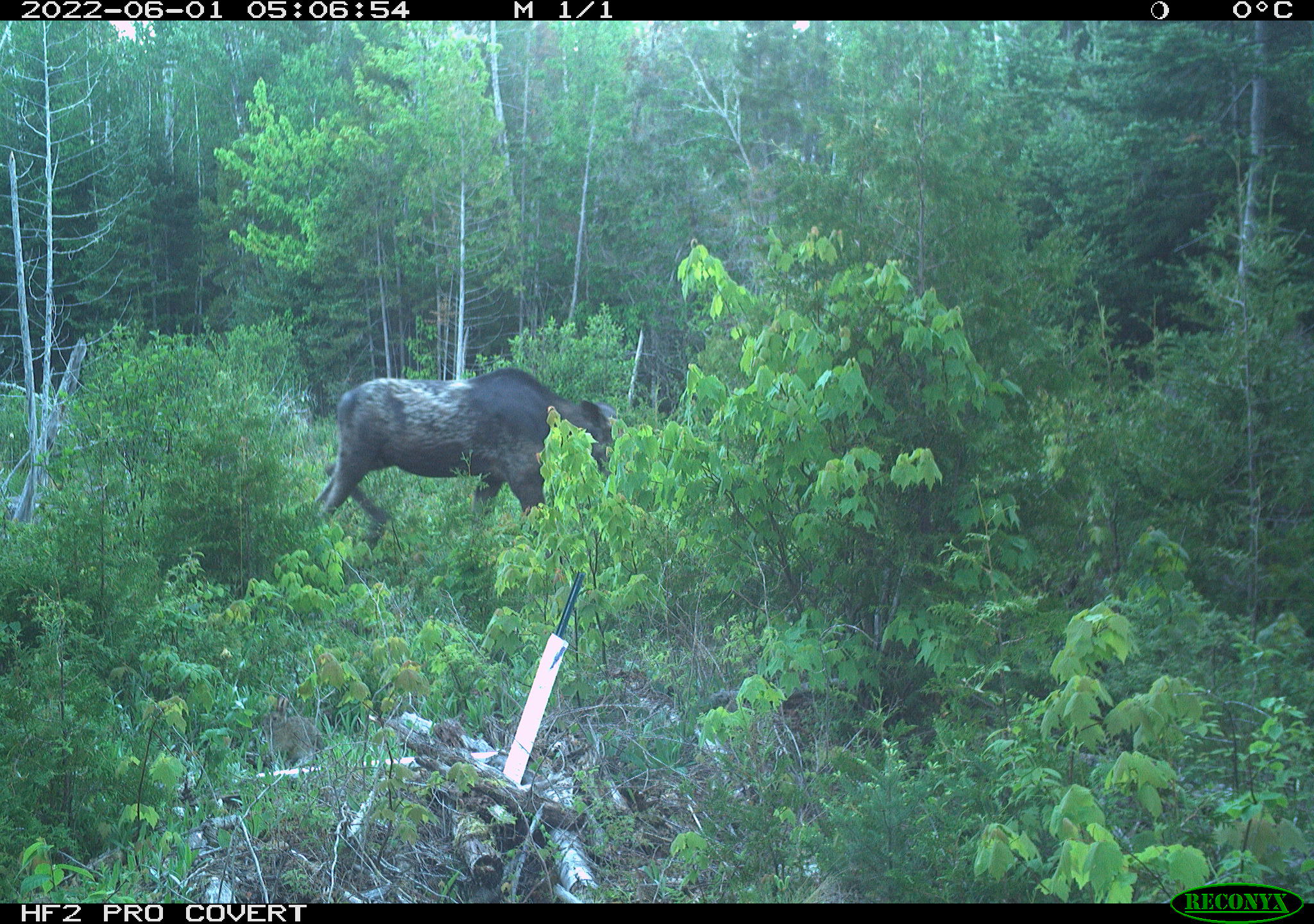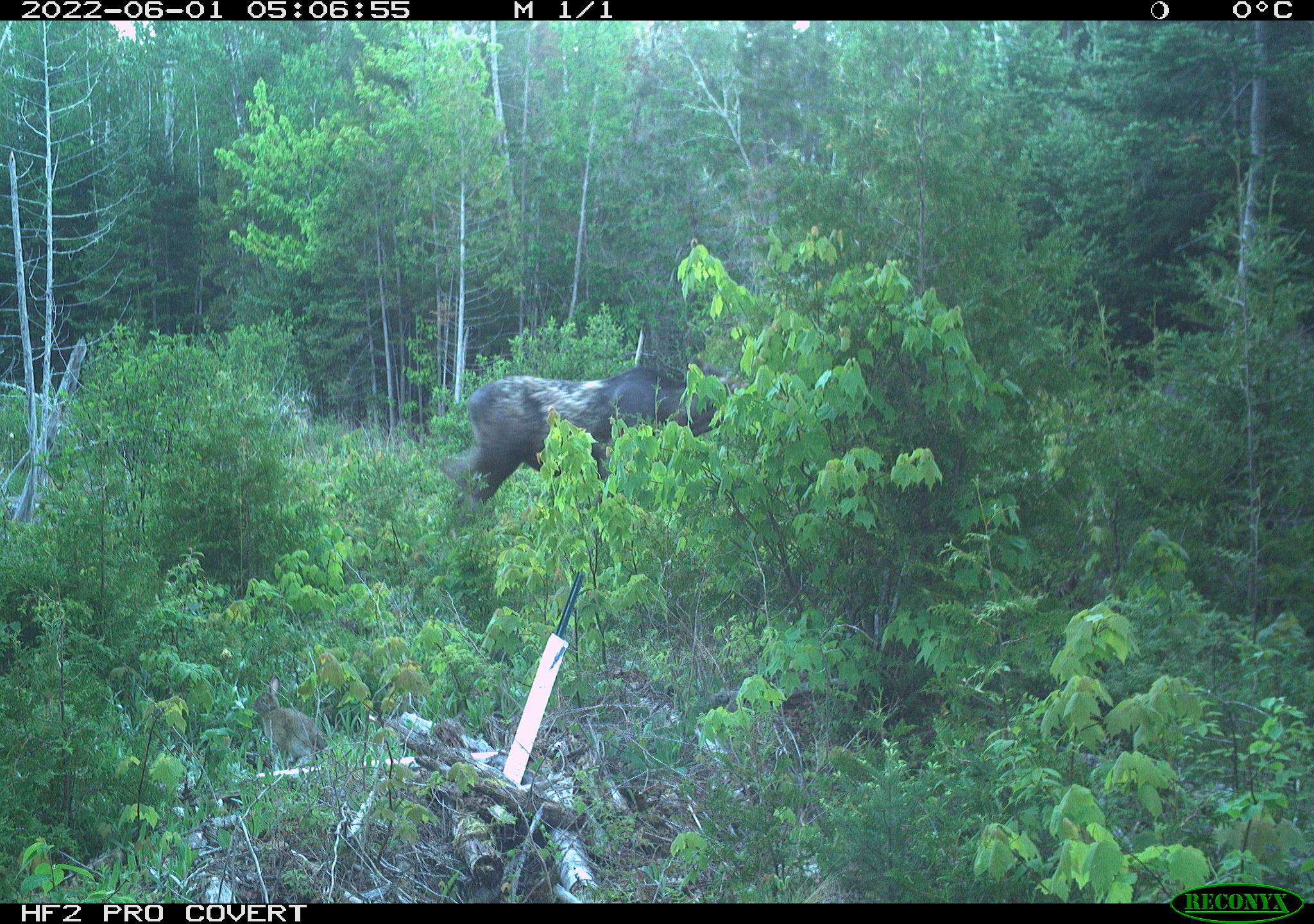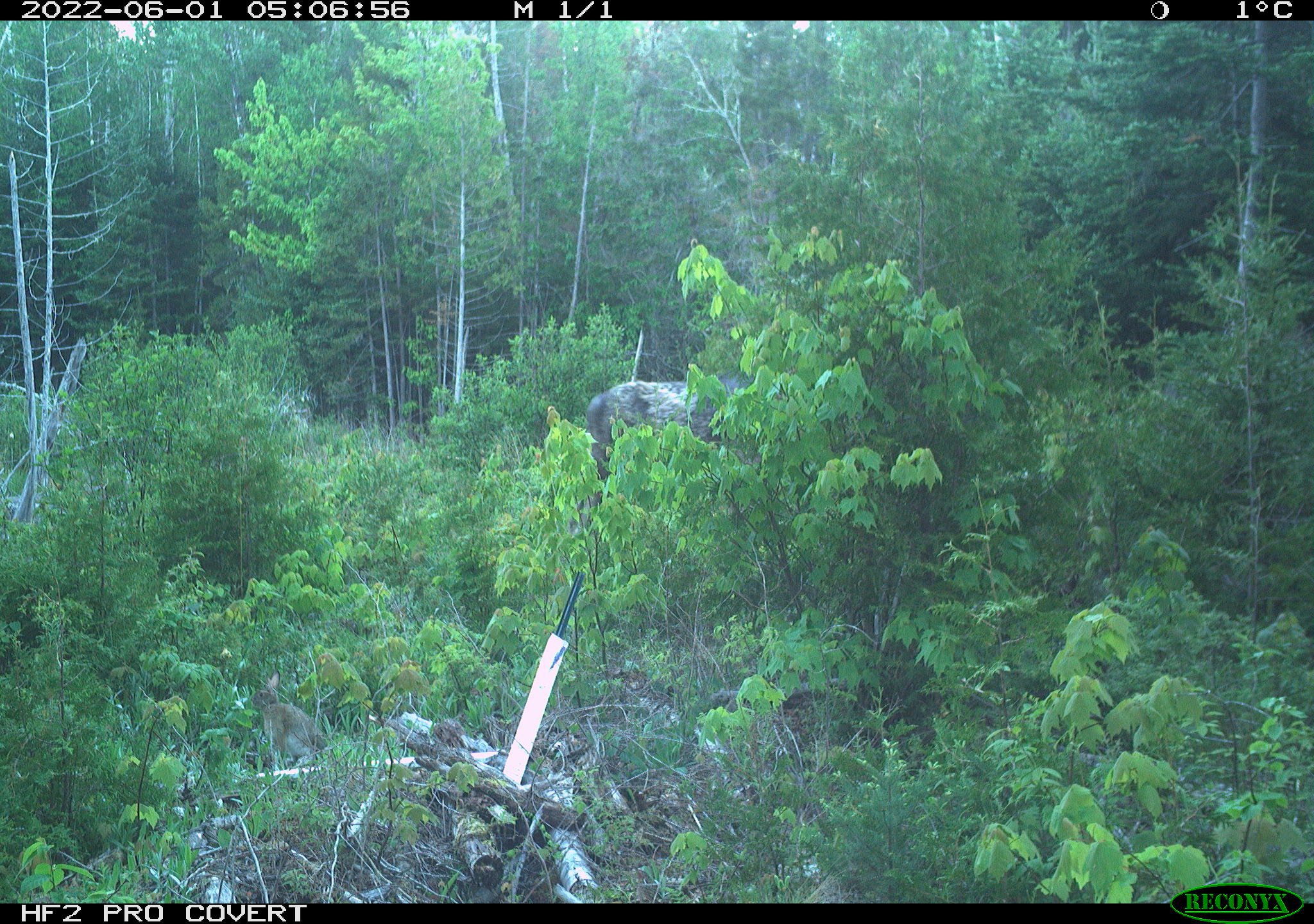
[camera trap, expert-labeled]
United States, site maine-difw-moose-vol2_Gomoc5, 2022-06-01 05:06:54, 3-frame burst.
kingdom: Animalia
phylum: Chordata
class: Mammalia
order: Artiodactyla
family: Cervidae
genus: Alces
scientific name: Alces alces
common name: moose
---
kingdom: Animalia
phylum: Chordata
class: Mammalia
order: Lagomorpha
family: Leporidae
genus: Lepus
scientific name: Lepus americanus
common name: snowshoe hare